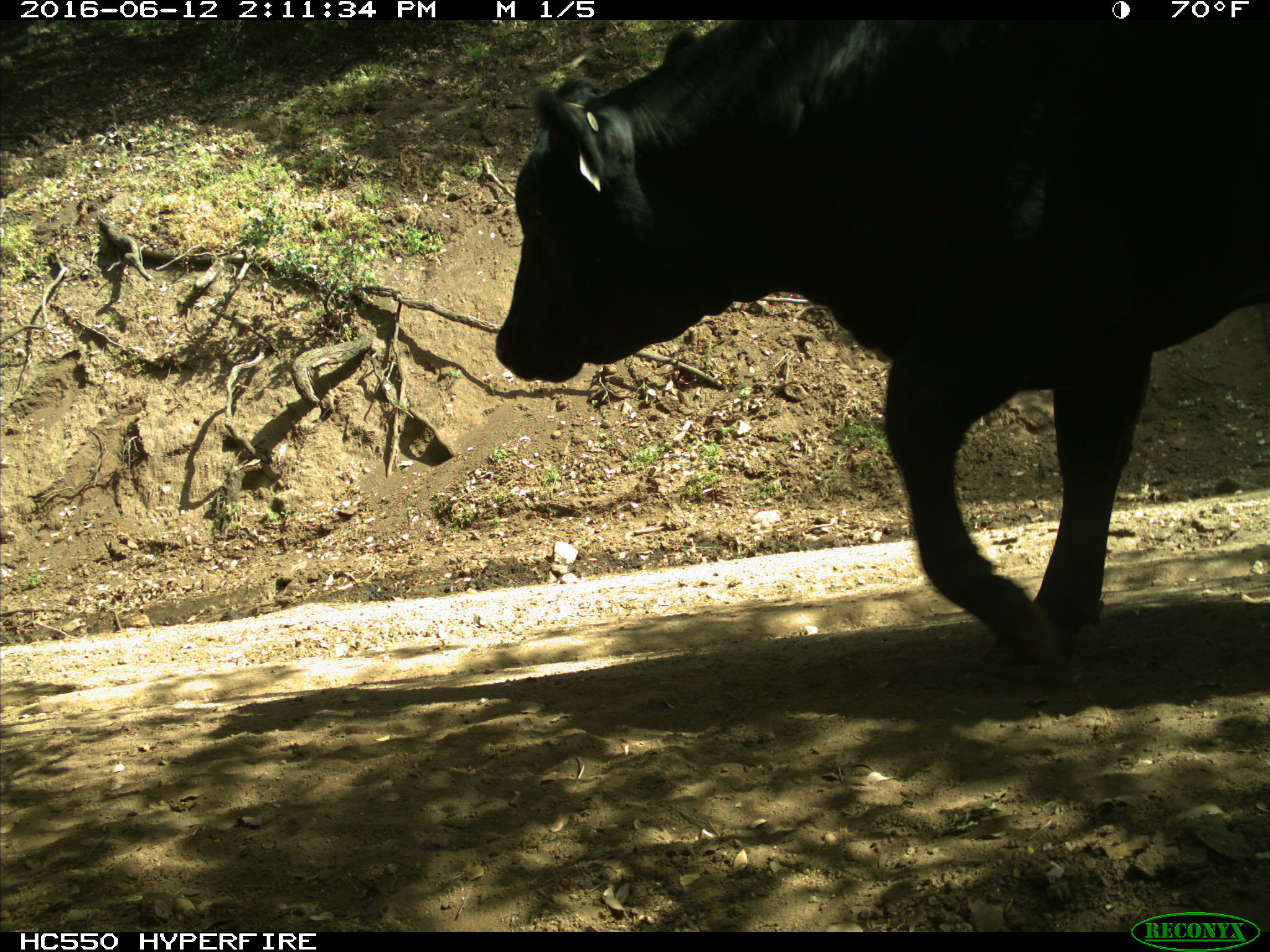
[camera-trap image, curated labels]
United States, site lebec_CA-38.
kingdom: Animalia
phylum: Chordata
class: Mammalia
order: Artiodactyla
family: Bovidae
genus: Bos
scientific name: Bos taurus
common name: domestic cow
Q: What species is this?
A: Bos taurus (domestic cow).